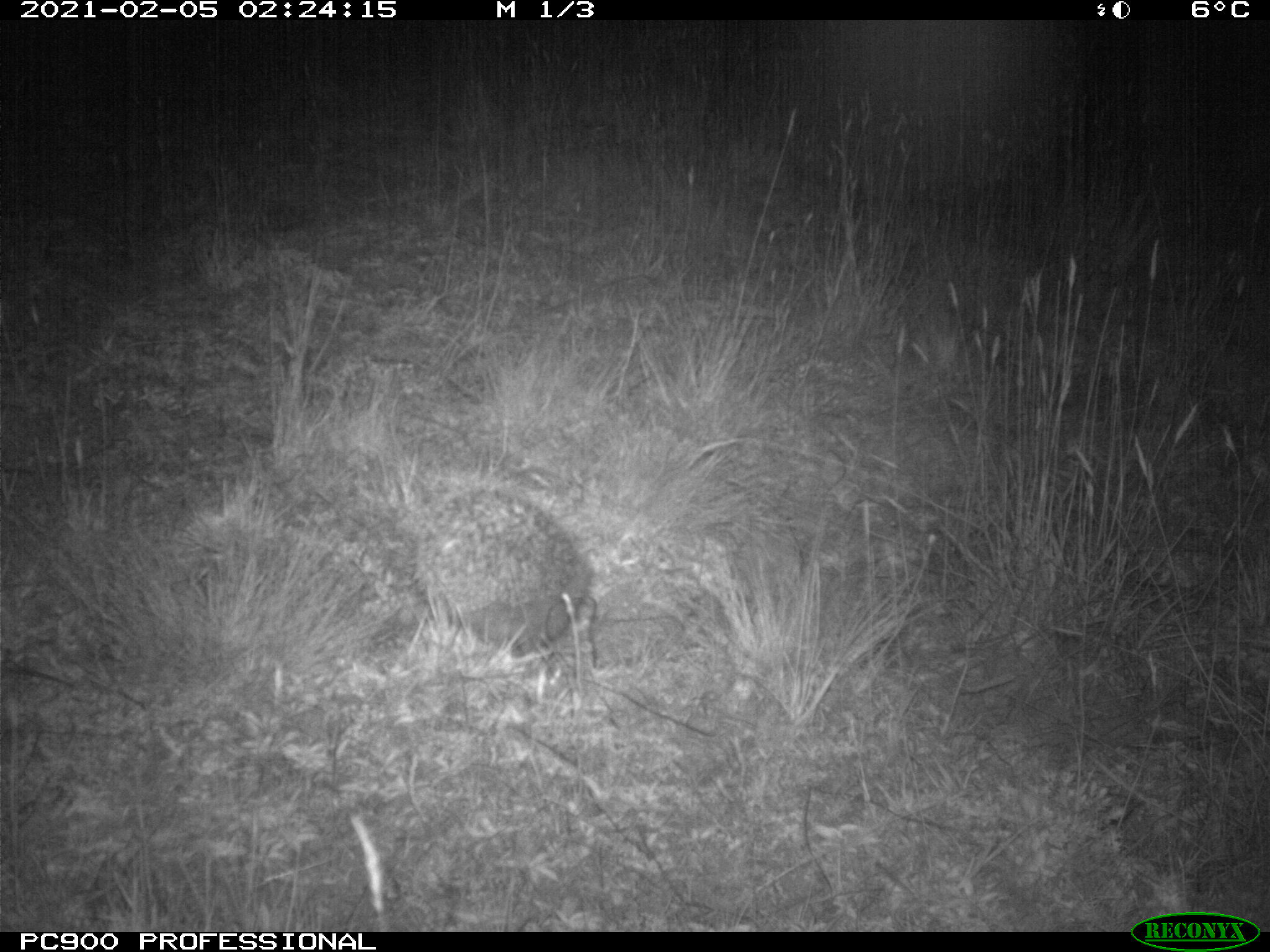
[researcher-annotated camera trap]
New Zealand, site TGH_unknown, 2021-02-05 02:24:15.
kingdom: Animalia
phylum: Chordata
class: Mammalia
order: Eulipotyphla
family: Erinaceidae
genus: Erinaceus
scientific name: Erinaceus europaeus europaeus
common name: european hedgehog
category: hedgehog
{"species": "hedgehog (european hedgehog) (Erinaceus europaeus europaeus)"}